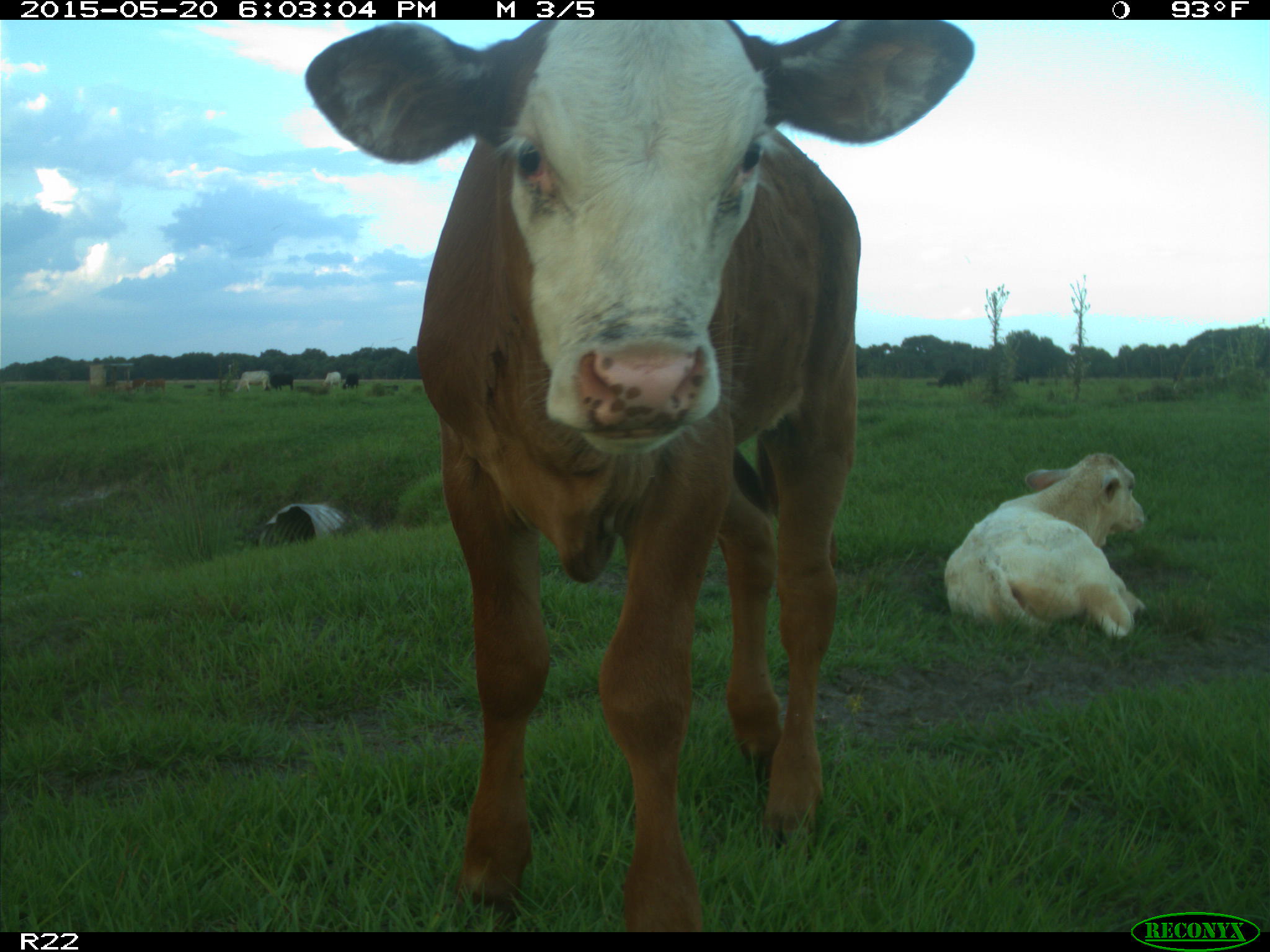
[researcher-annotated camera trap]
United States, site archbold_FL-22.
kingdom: Animalia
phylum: Chordata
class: Mammalia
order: Artiodactyla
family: Bovidae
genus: Bos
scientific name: Bos taurus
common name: domestic cow